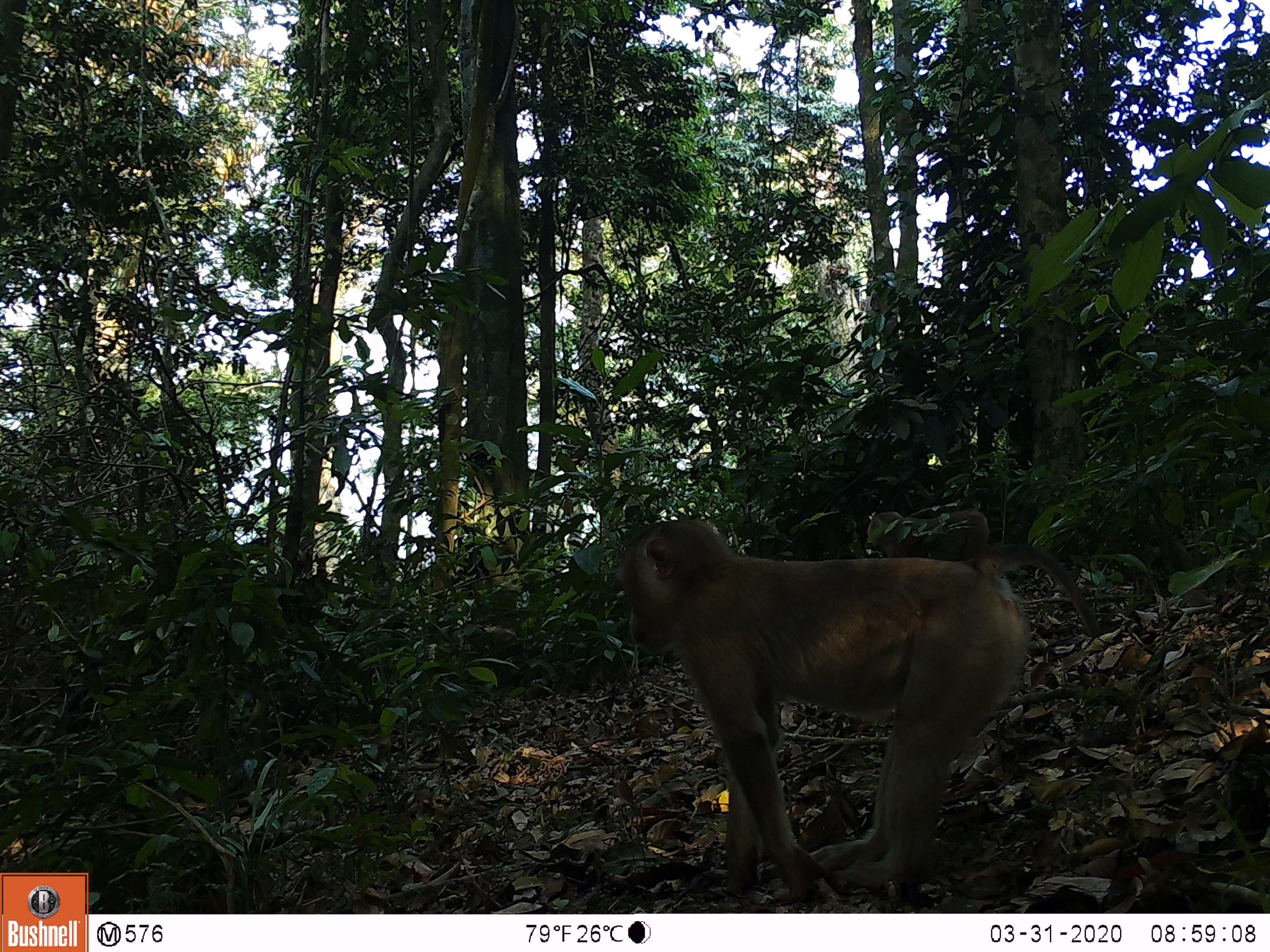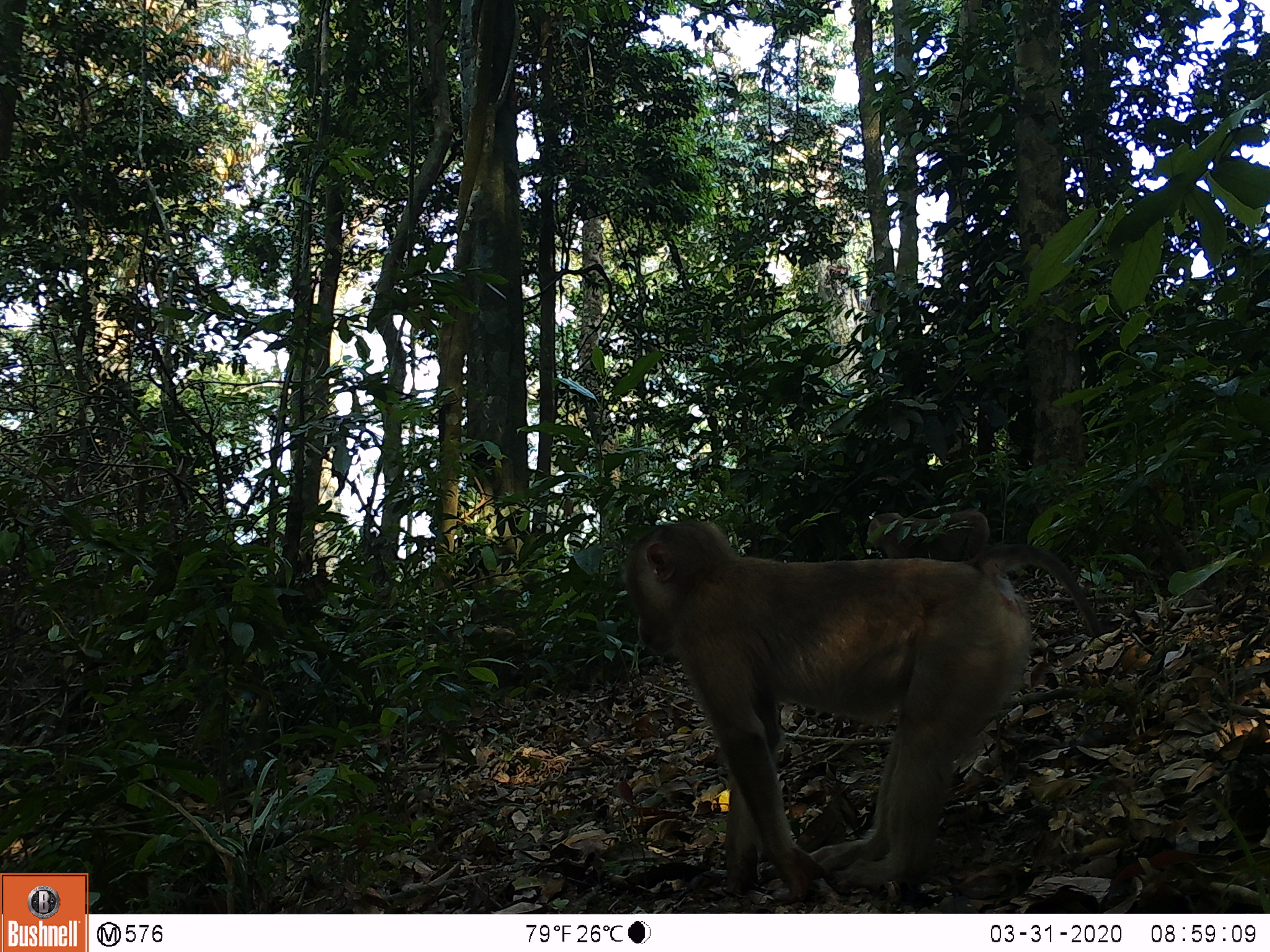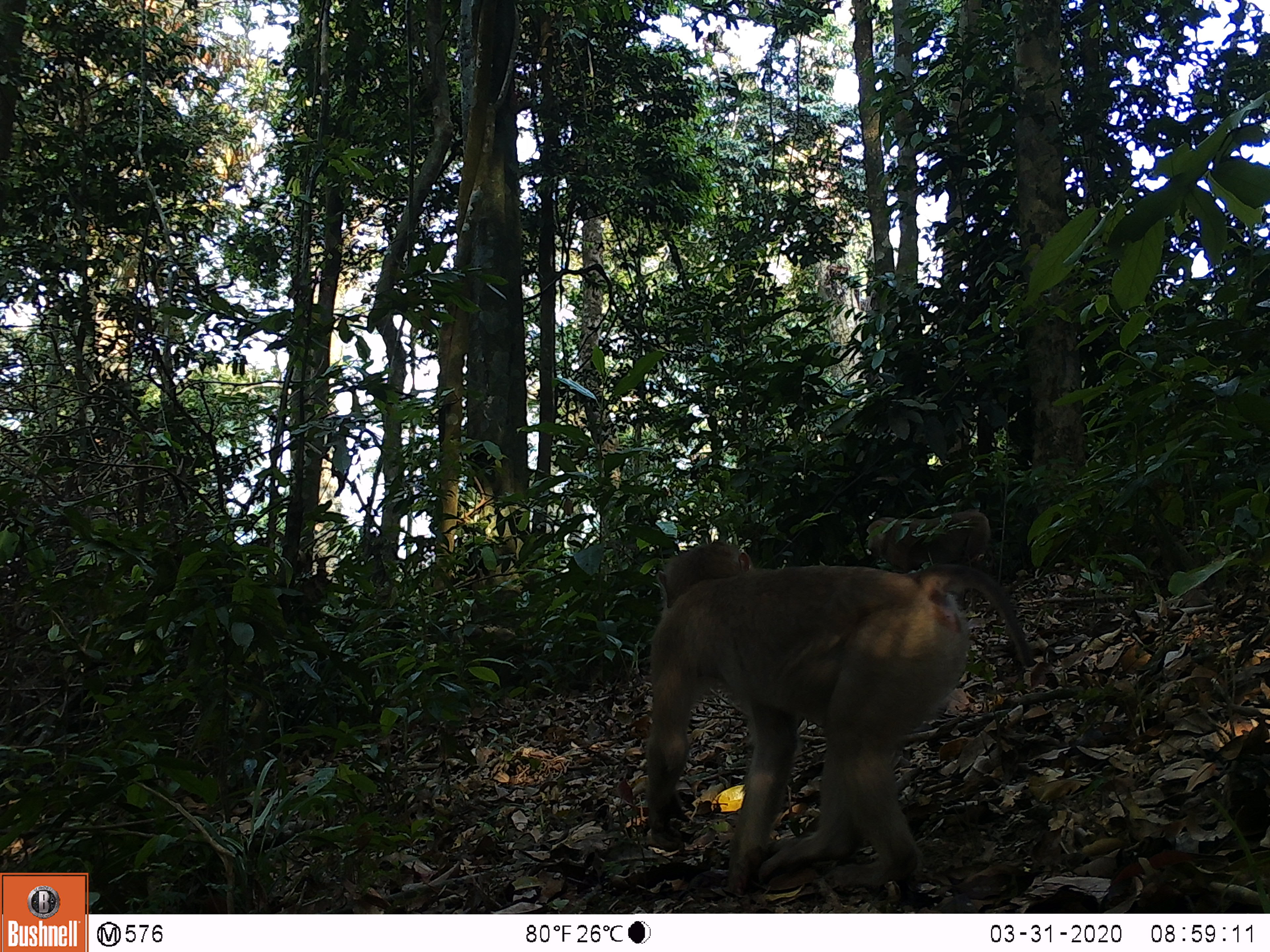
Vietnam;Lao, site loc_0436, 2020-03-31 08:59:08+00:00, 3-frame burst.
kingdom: Animalia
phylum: Chordata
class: Mammalia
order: Primates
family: Cercopithecidae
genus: Macaca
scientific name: Macaca nemestrina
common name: pig-tailed macaque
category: pig tailed macaque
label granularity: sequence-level